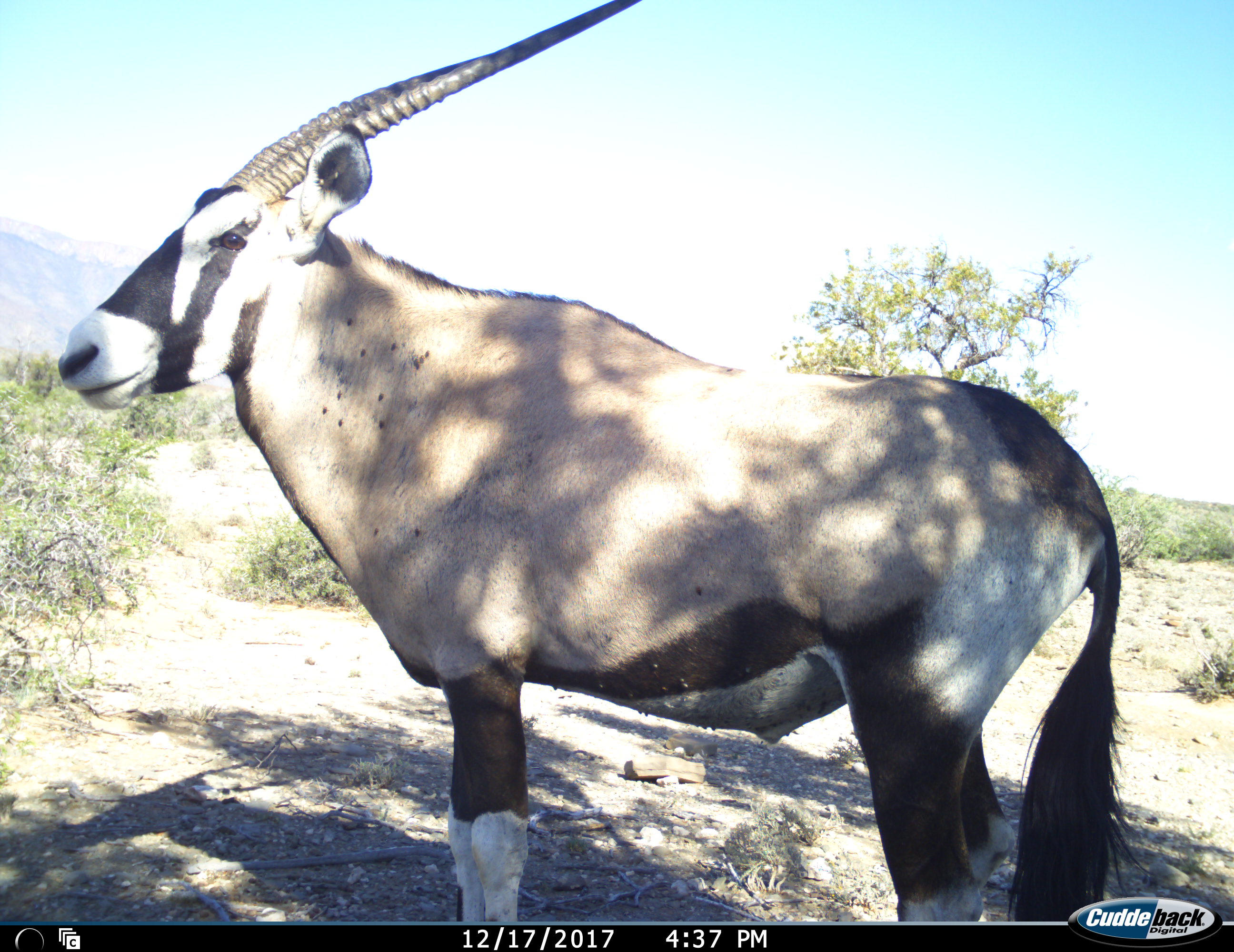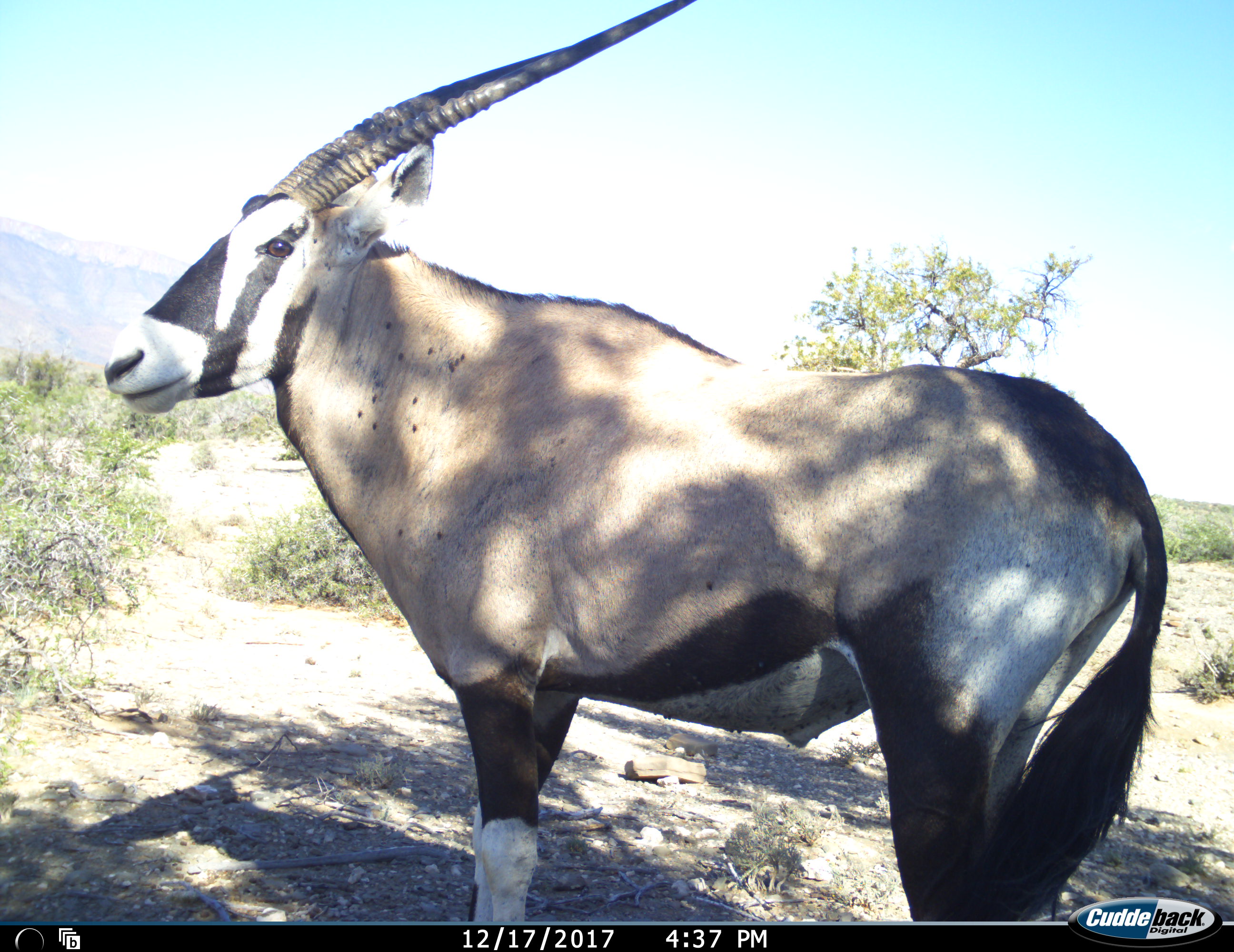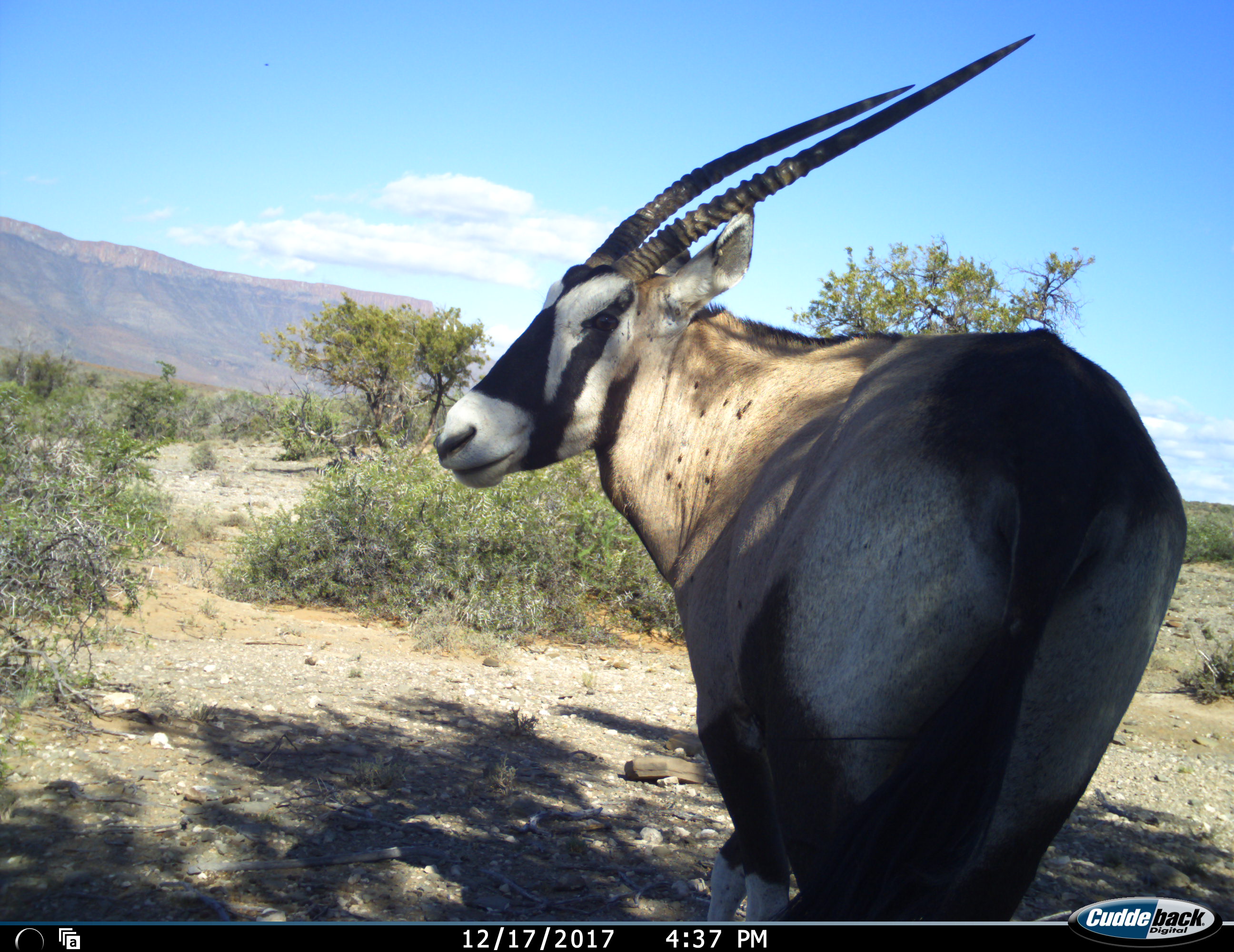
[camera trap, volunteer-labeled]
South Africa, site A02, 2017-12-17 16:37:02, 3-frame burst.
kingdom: Animalia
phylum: Chordata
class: Mammalia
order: Artiodactyla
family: Bovidae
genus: Oryx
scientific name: Oryx gazella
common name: gemsbok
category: gemsbokoryx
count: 1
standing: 90%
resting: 0%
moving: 10%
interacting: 0%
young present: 0%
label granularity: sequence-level